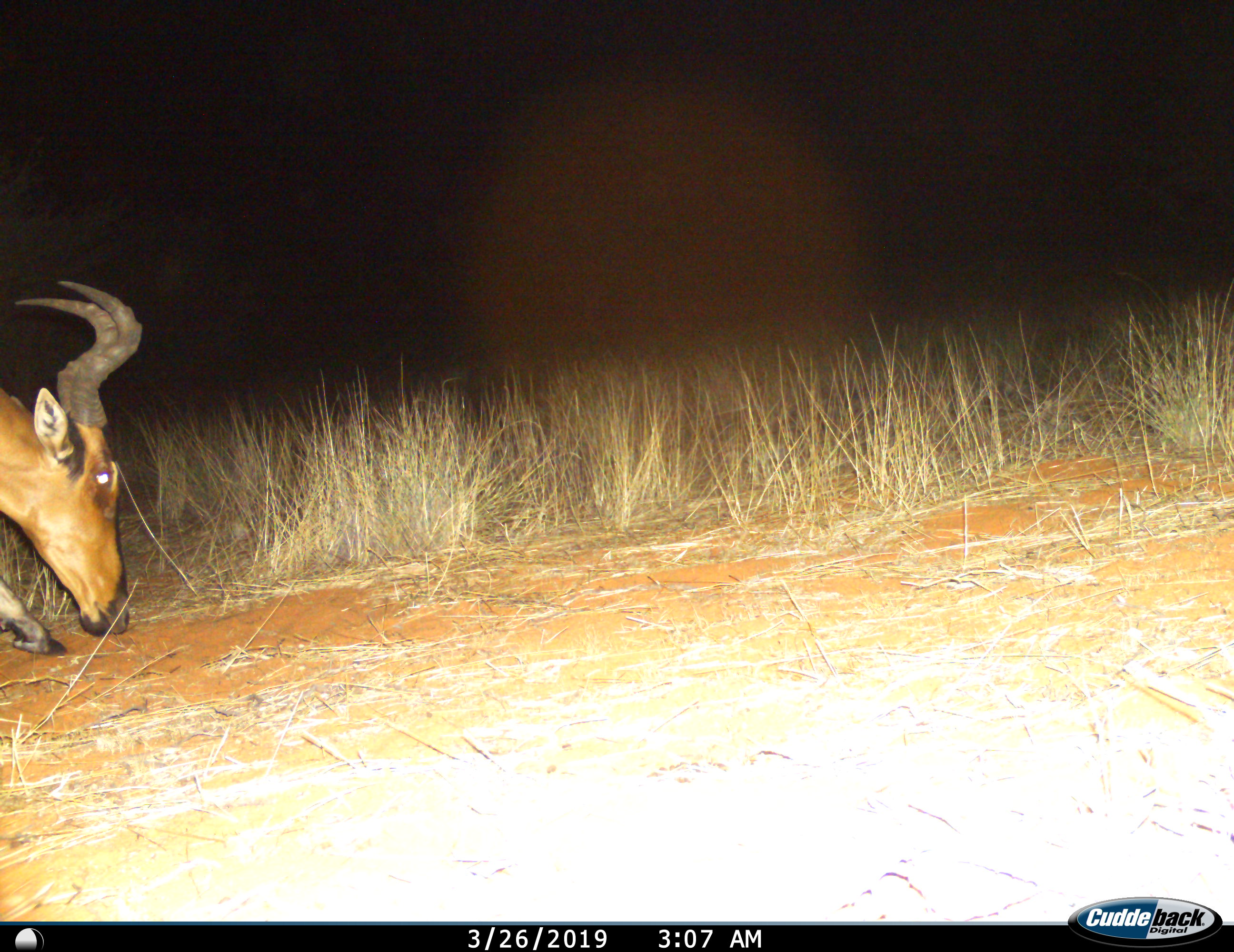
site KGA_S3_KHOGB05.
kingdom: Animalia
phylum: Chordata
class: Mammalia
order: Artiodactyla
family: Bovidae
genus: Alcelaphus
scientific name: Alcelaphus buselaphus caama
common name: red hartebeest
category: hartebeestred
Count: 1.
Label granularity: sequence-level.